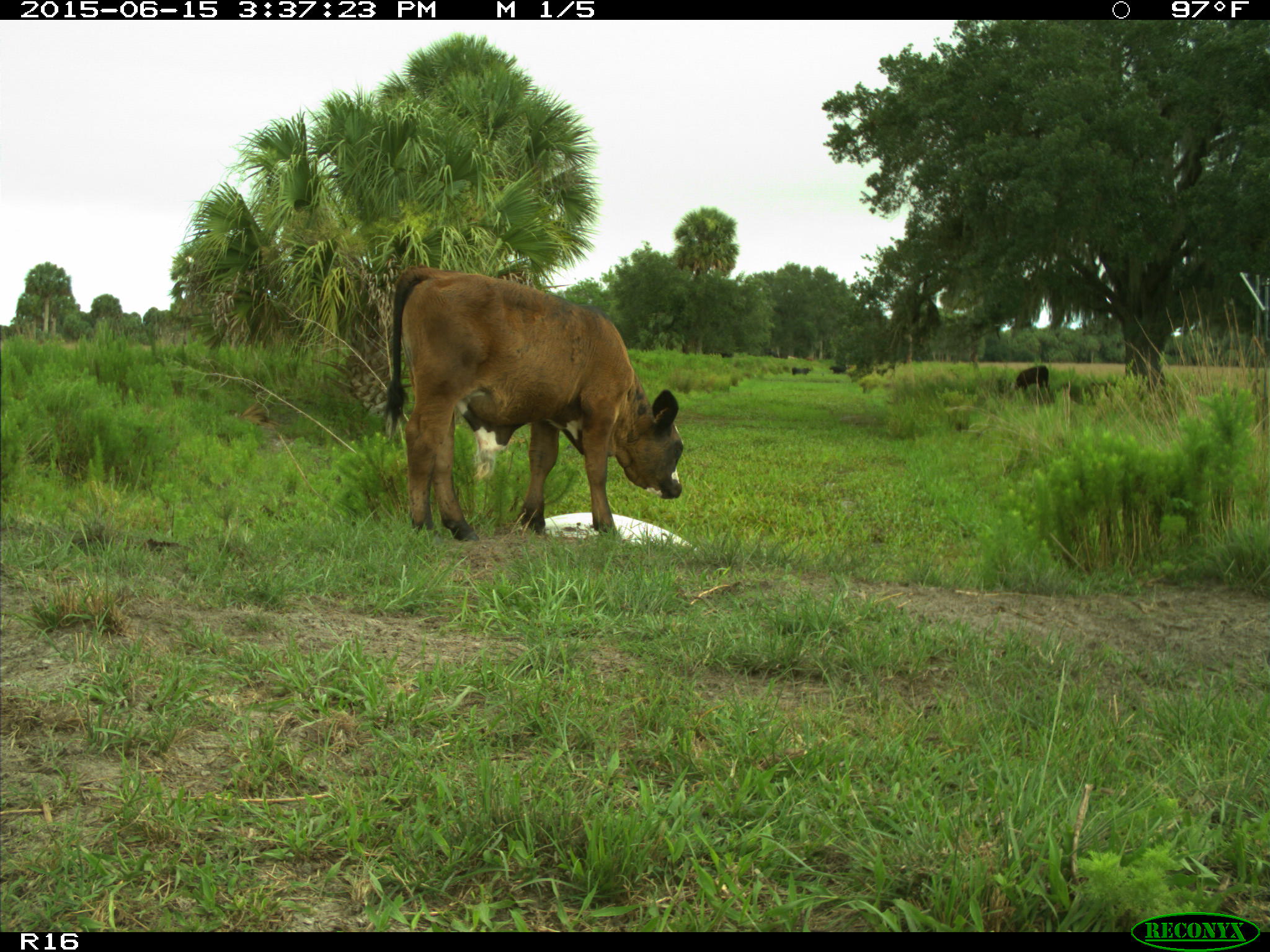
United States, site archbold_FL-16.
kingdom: Animalia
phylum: Chordata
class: Mammalia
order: Artiodactyla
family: Bovidae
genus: Bos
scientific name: Bos taurus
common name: domestic cow